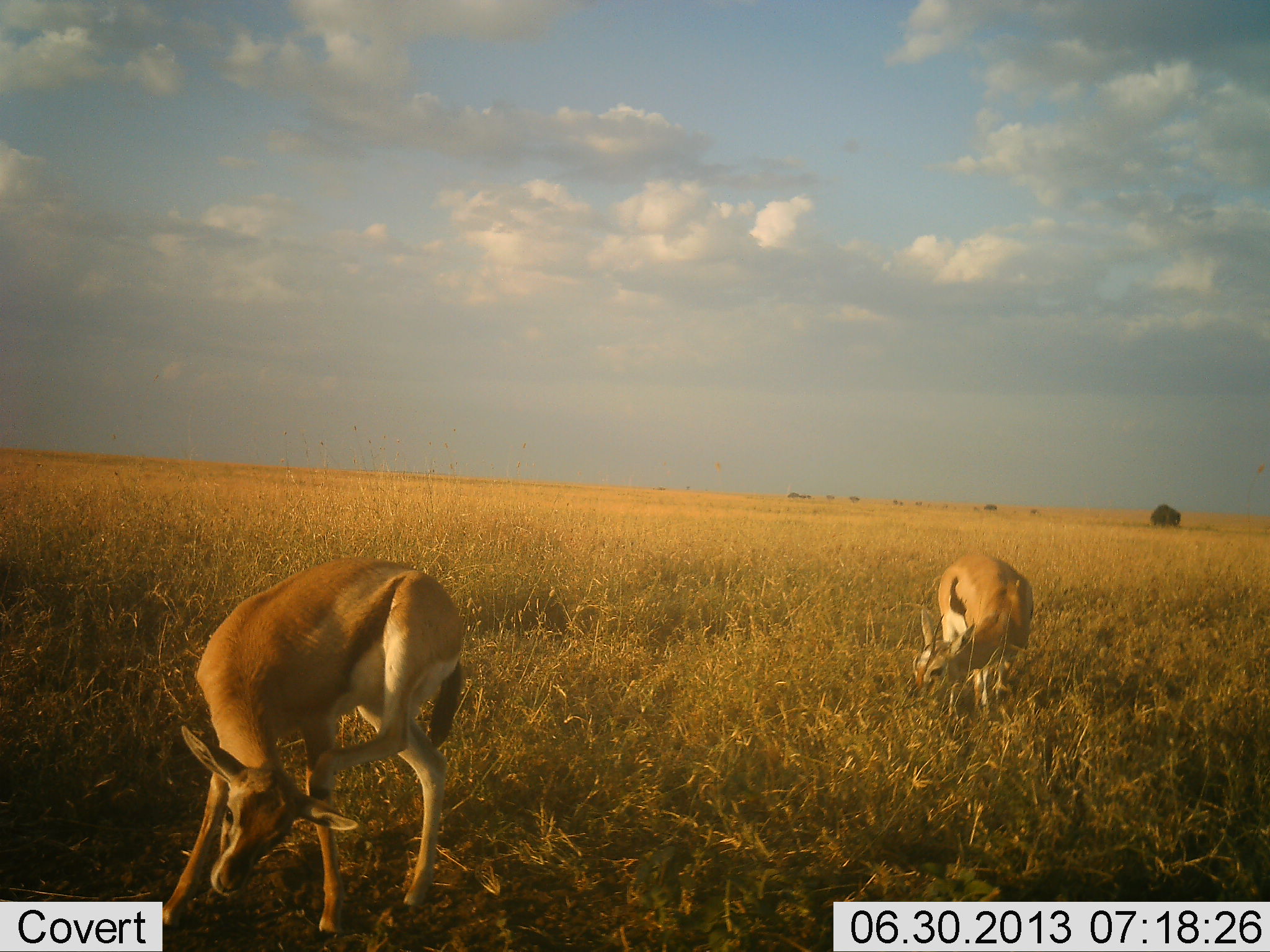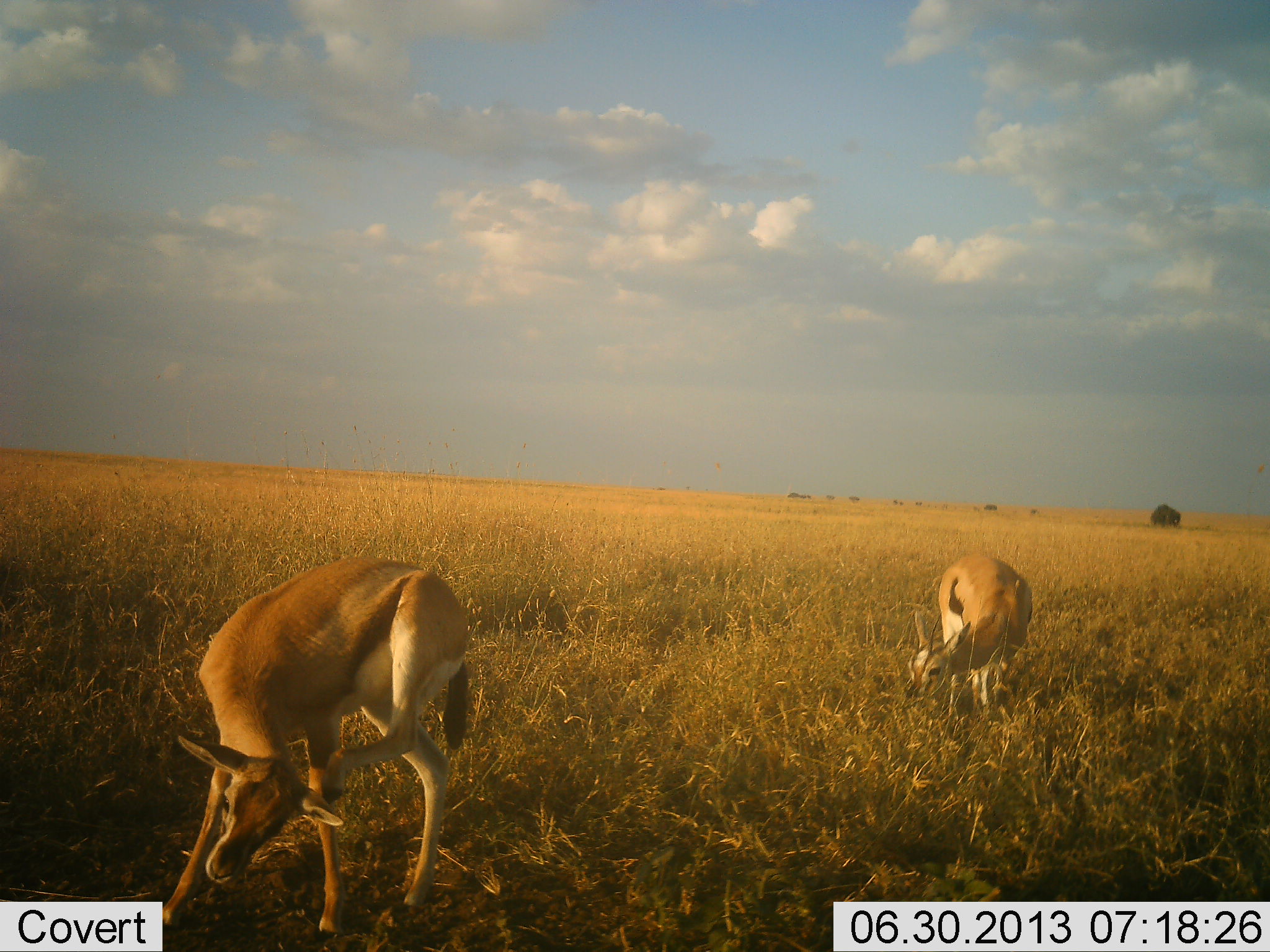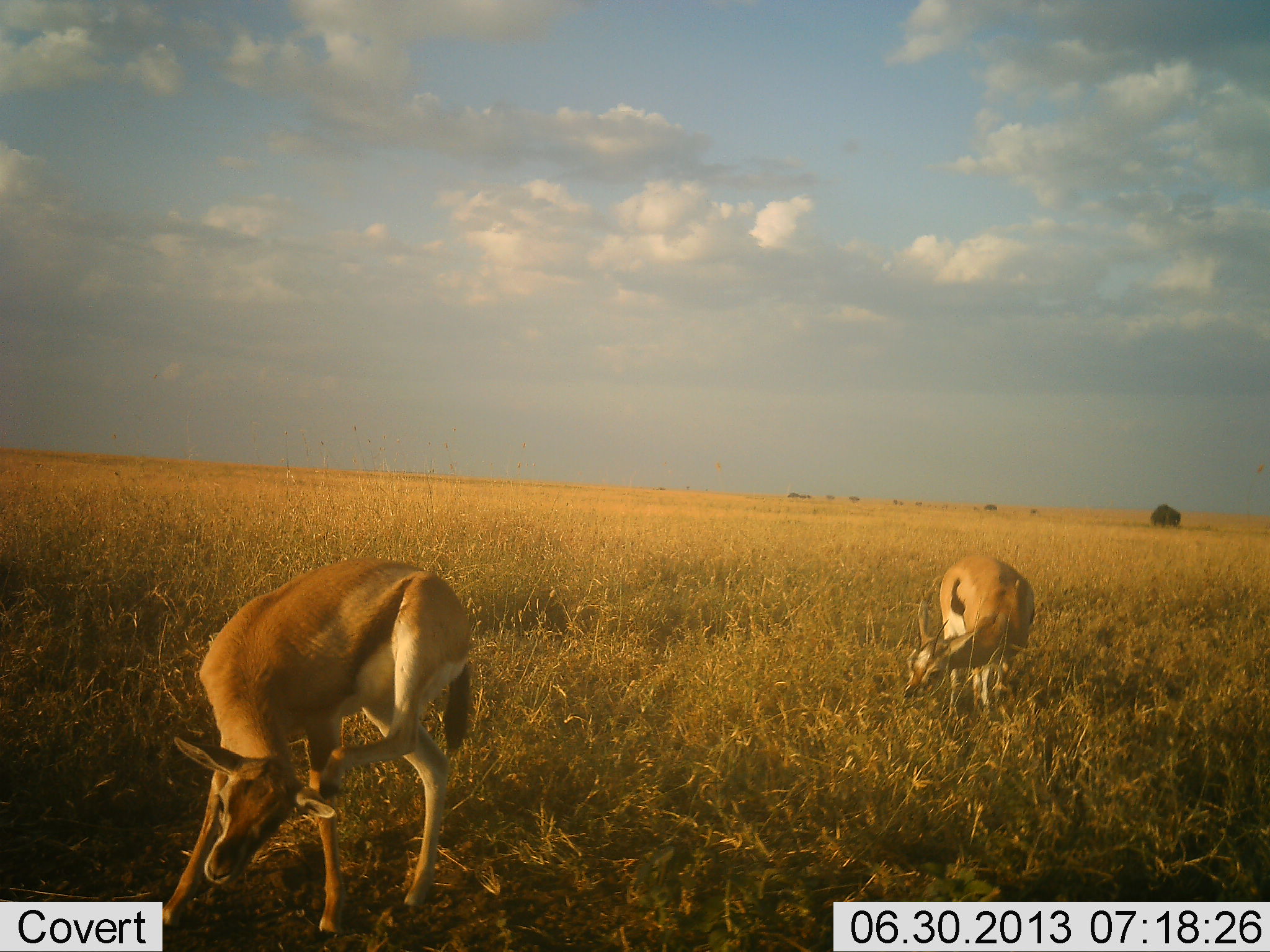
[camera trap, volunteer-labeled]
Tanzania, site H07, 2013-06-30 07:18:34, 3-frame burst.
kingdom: Animalia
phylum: Chordata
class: Mammalia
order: Artiodactyla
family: Bovidae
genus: Eudorcas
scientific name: Eudorcas thomsonii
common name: thomson's gazelle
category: gazellethomsons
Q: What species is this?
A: Gazellethomsons (thomson's gazelle) (Eudorcas thomsonii).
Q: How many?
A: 2.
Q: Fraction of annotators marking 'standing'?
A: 54%.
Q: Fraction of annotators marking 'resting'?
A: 0%.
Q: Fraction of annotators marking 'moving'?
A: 8%.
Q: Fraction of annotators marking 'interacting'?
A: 0%.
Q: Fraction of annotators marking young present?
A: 0%.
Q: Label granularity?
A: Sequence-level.